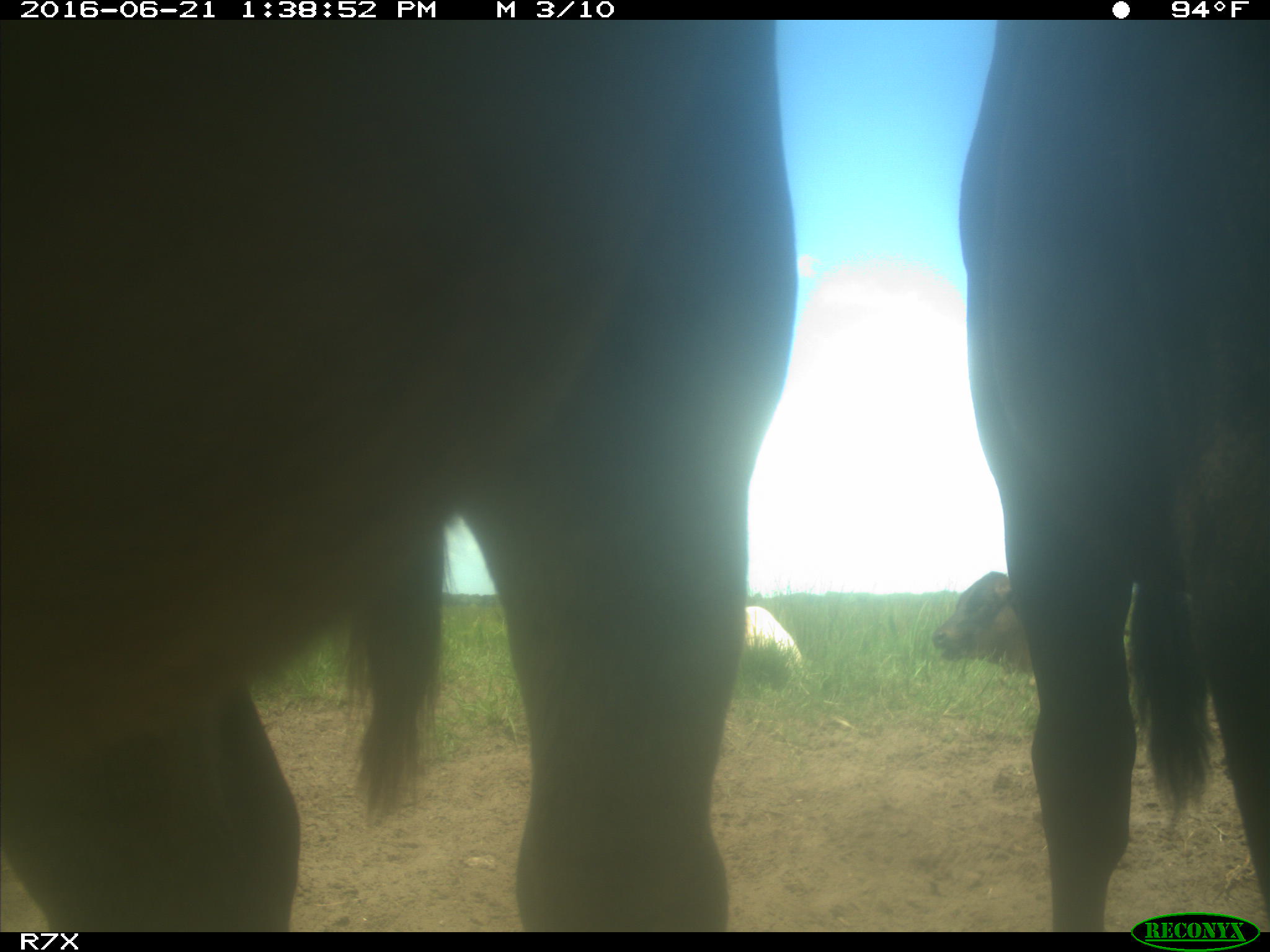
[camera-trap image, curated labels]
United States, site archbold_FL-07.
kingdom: Animalia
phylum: Chordata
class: Mammalia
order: Artiodactyla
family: Bovidae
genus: Bos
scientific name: Bos taurus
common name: domestic cow